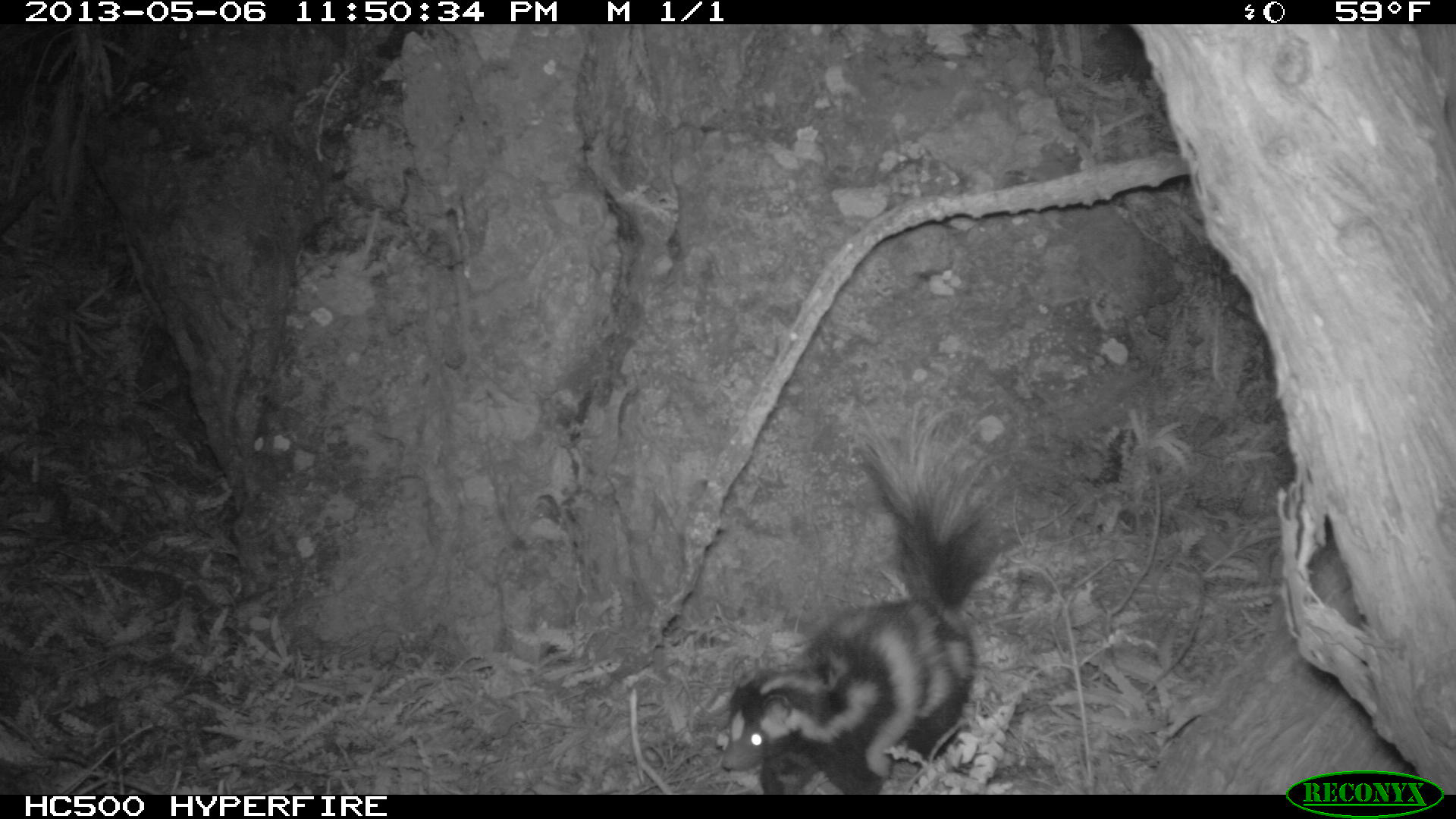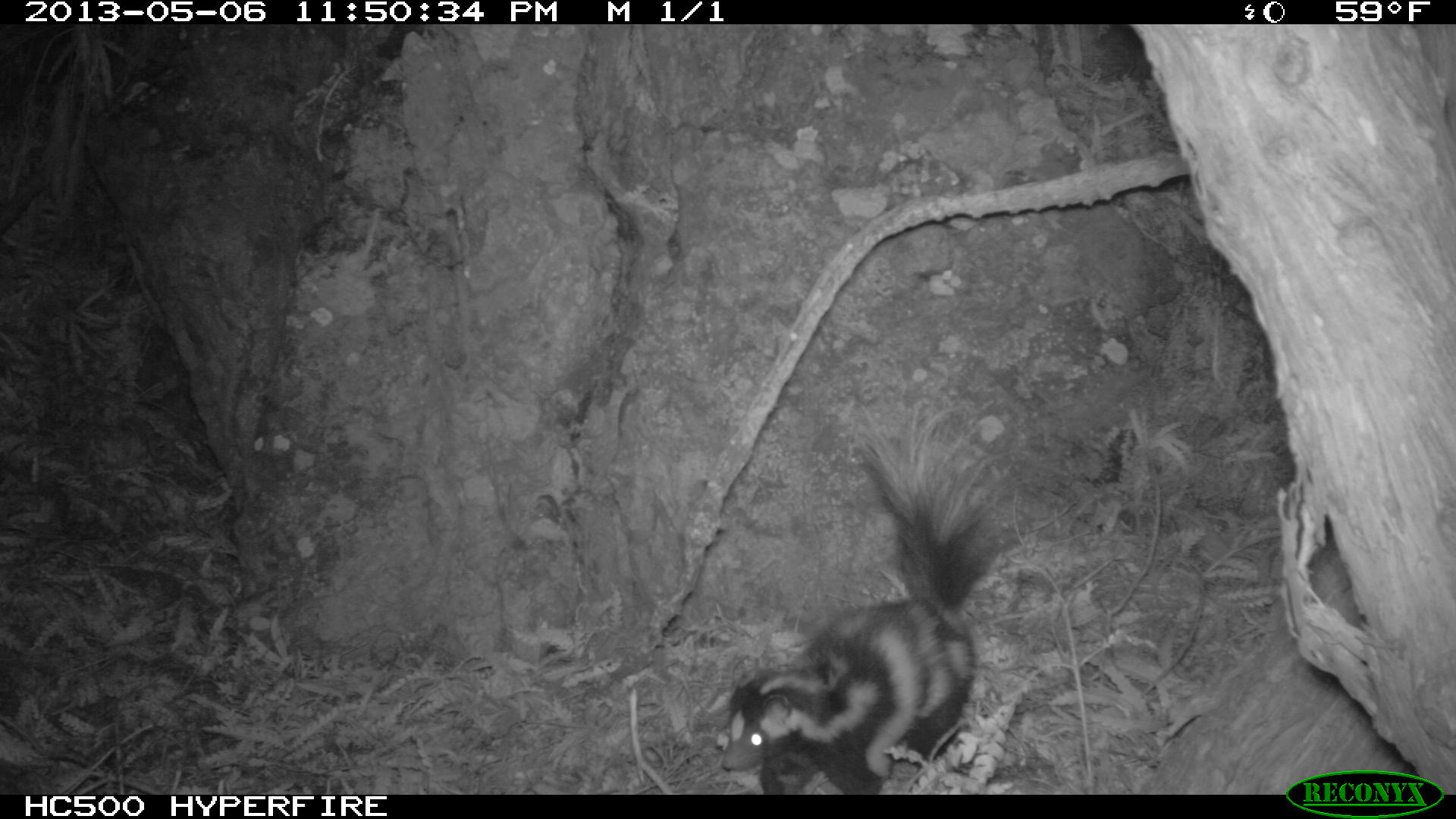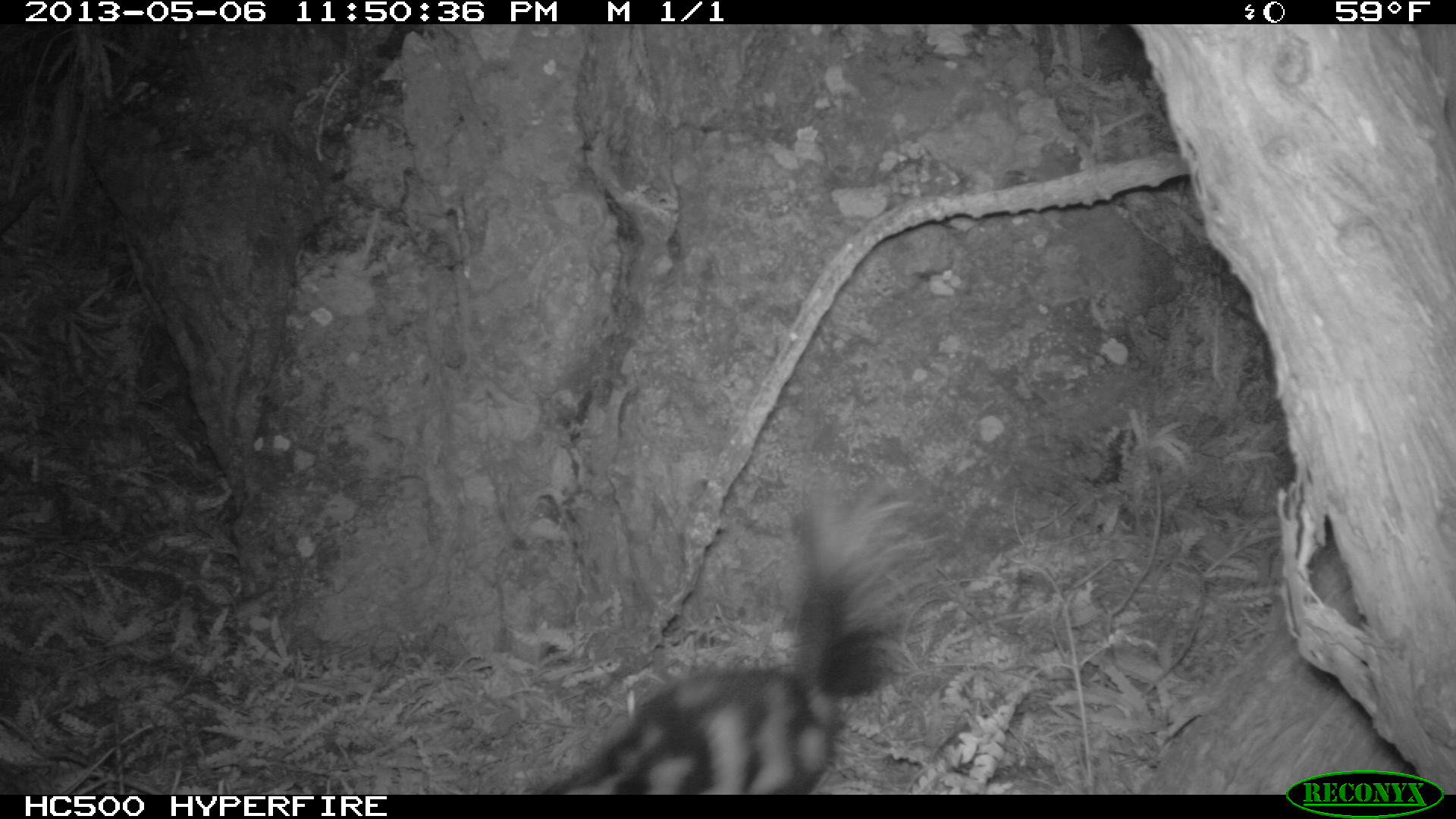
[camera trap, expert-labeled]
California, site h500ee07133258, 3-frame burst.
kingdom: Animalia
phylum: Chordata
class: Mammalia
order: Carnivora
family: Mephitidae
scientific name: Mephitidae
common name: skunk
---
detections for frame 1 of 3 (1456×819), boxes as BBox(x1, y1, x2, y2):
skunk: BBox(720, 396, 1018, 795)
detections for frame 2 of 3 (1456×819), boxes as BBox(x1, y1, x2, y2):
skunk: BBox(720, 410, 1014, 795)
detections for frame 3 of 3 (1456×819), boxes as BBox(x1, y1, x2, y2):
skunk: BBox(544, 470, 954, 794)